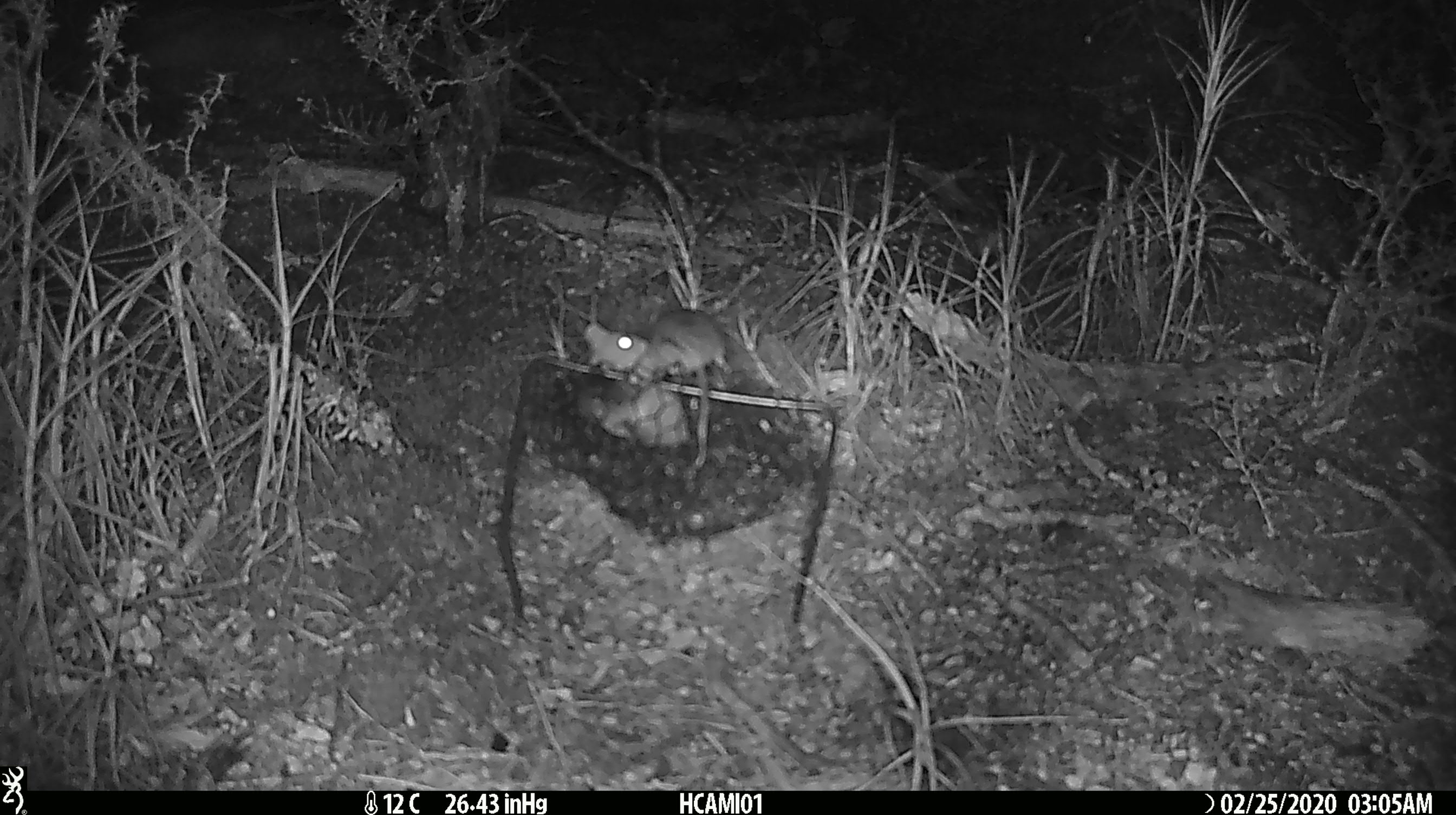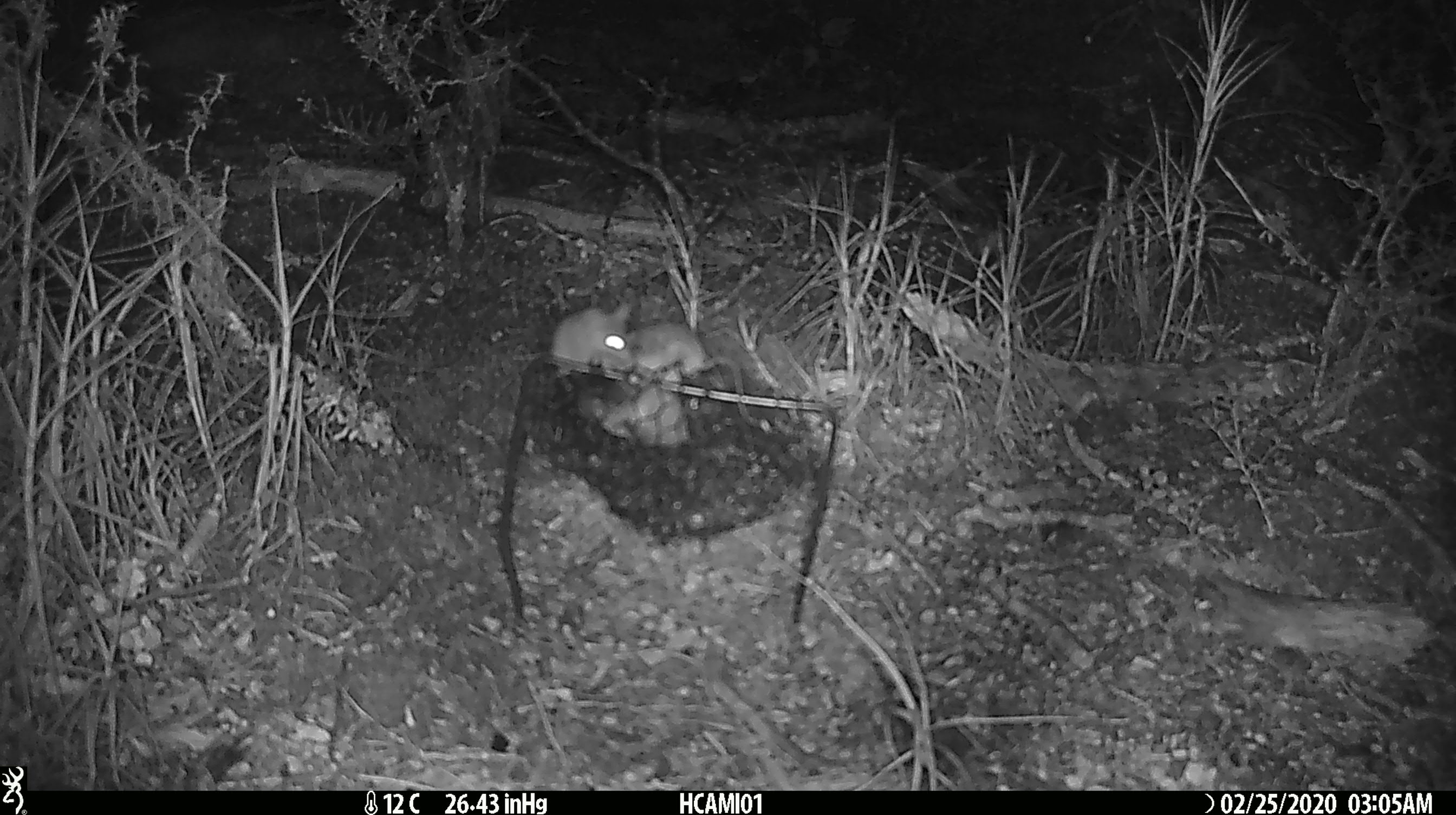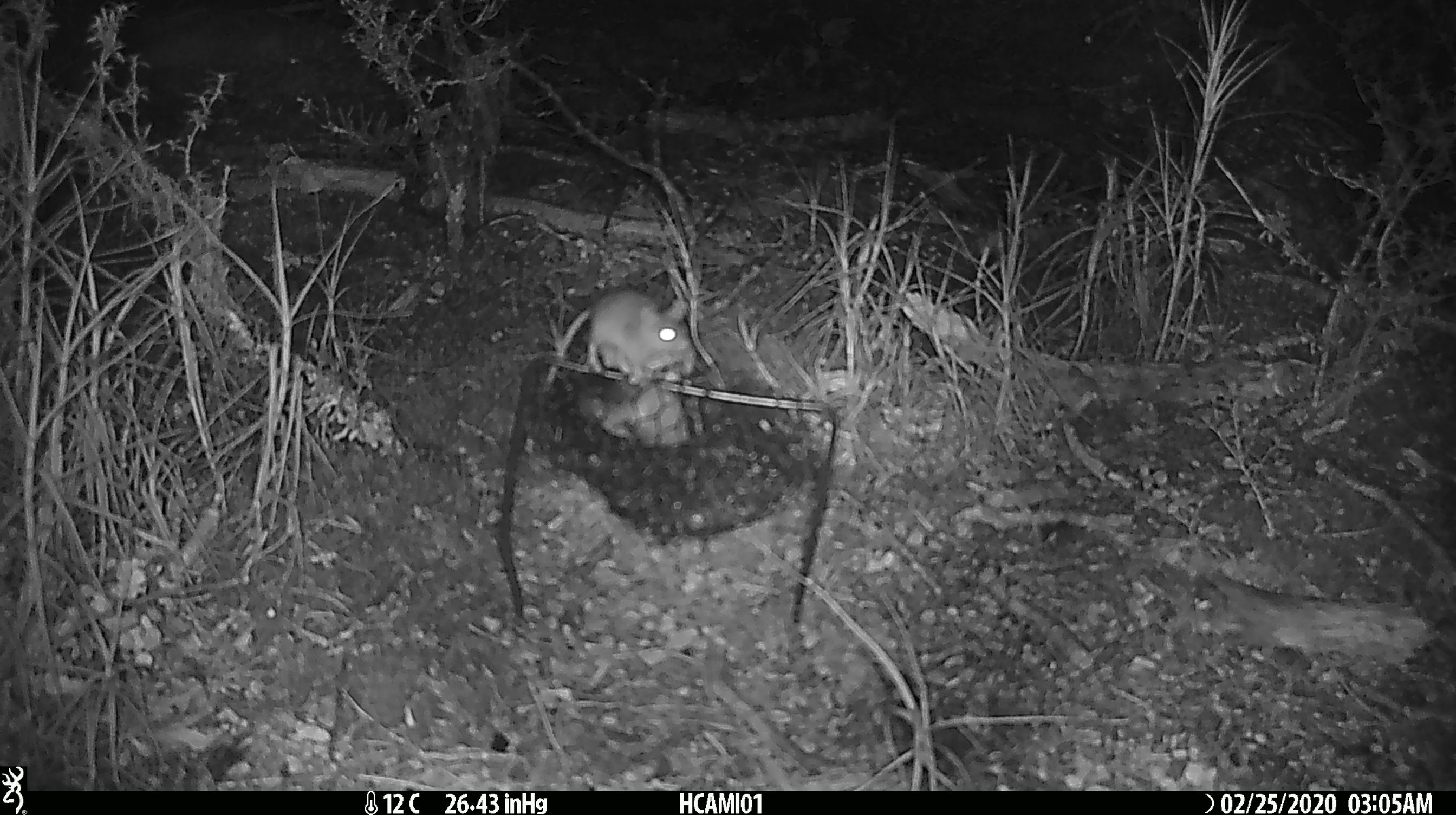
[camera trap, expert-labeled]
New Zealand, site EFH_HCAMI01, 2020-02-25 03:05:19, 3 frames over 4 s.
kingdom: Animalia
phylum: Chordata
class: Mammalia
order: Rodentia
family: Muridae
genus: Mus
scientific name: Mus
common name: mouse